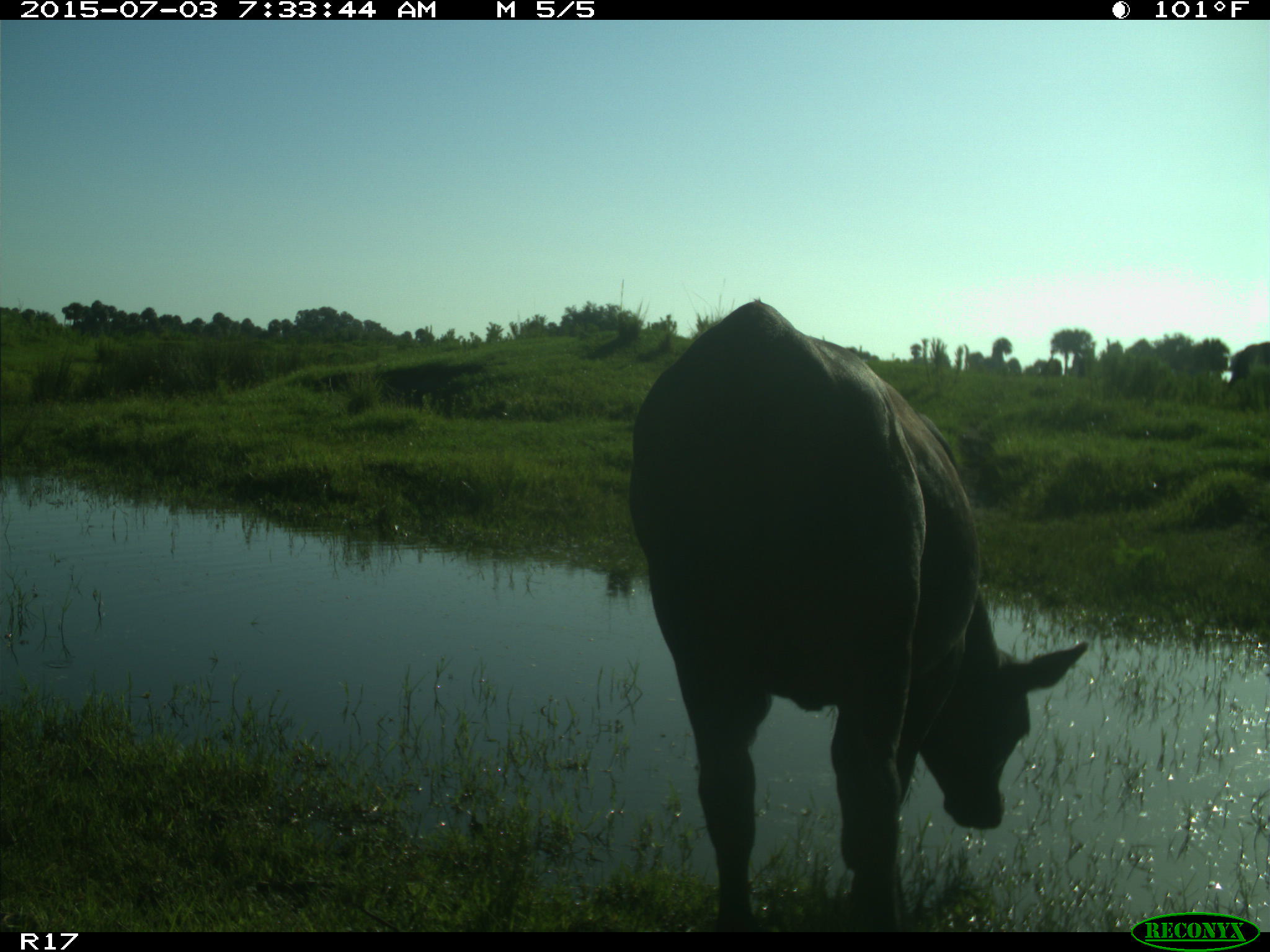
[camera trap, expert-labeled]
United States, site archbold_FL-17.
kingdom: Animalia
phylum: Chordata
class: Mammalia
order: Artiodactyla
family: Bovidae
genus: Bos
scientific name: Bos taurus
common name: domestic cow